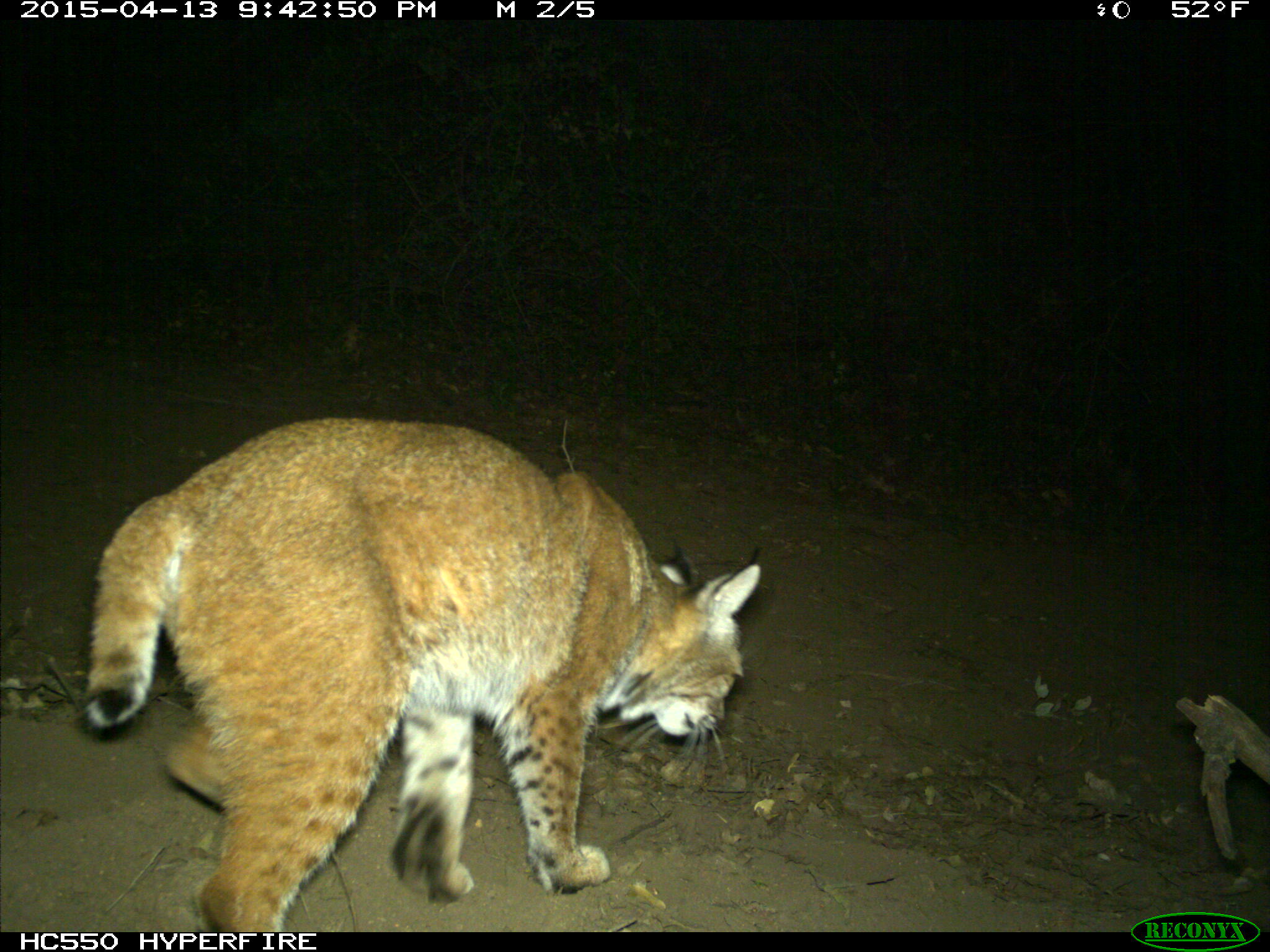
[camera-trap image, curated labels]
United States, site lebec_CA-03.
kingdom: Animalia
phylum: Chordata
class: Mammalia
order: Carnivora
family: Felidae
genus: Lynx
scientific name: Lynx rufus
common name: bobcat